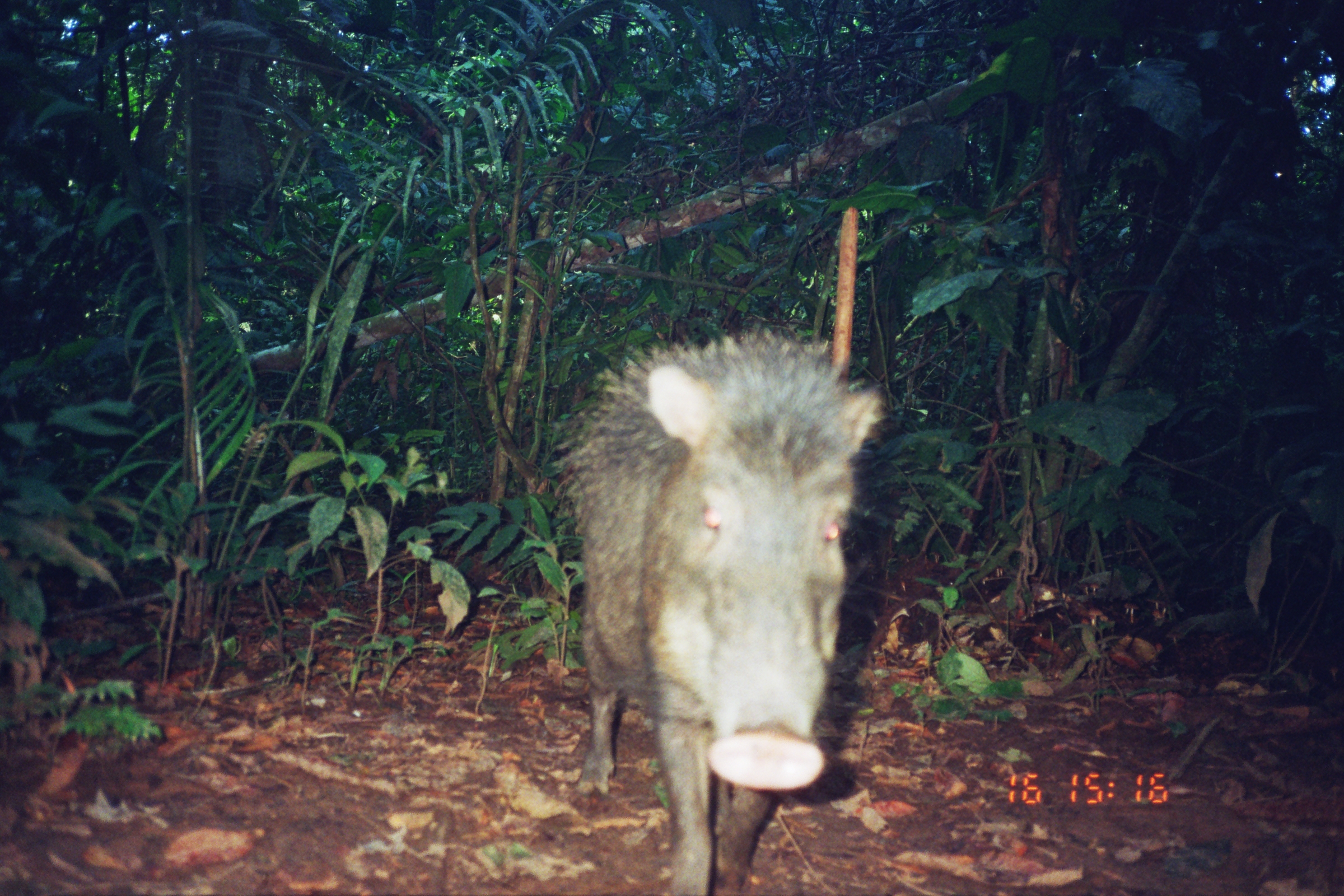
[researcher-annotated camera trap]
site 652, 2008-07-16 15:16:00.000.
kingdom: Animalia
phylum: Chordata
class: Mammalia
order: Artiodactyla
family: Tayassuidae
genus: Tayassu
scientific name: Tayassu pecari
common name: white-lipped peccary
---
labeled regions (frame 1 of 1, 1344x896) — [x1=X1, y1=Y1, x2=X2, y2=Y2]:
tayassu pecari: [x1=559, y1=322, x2=887, y2=894]